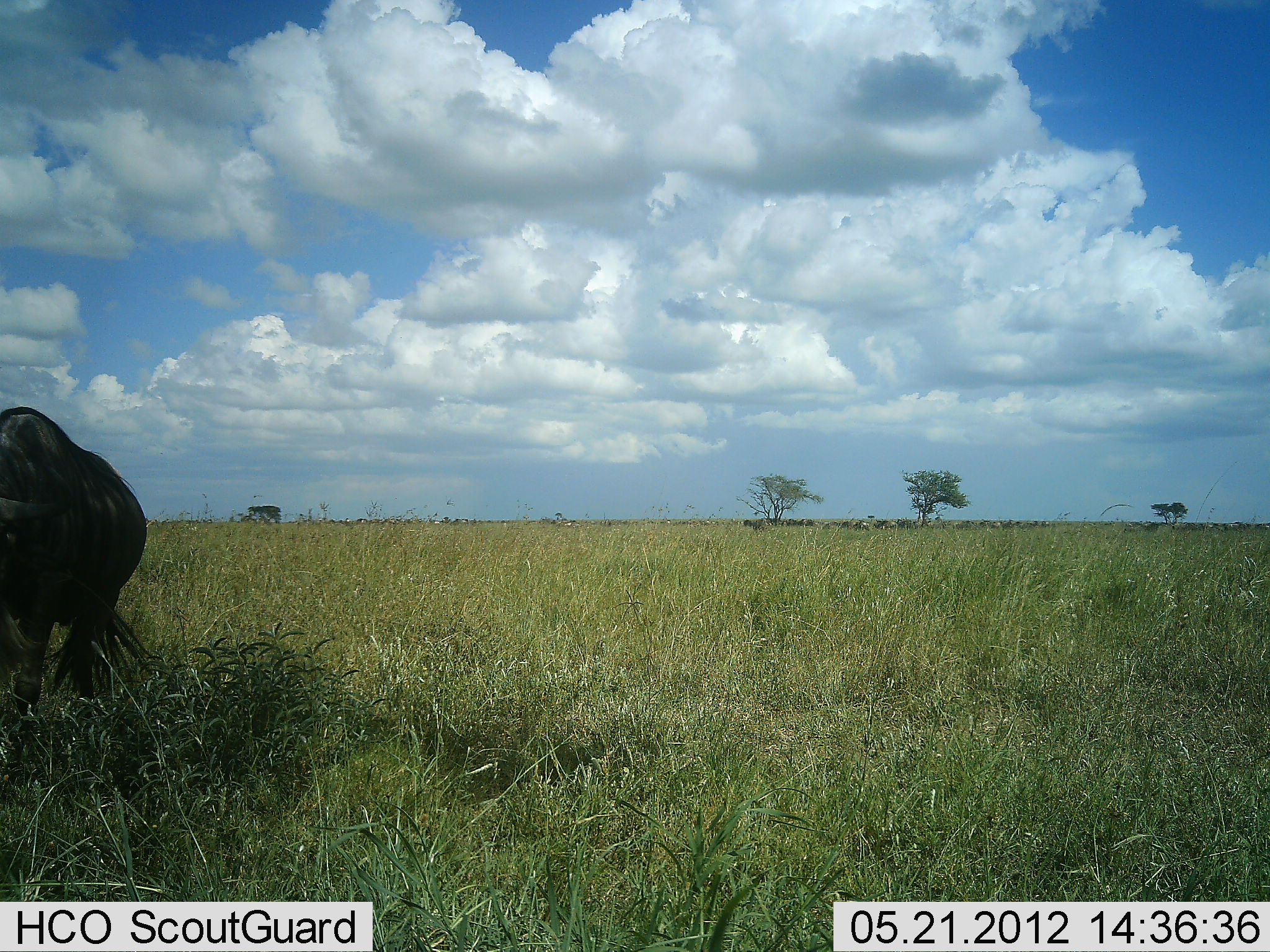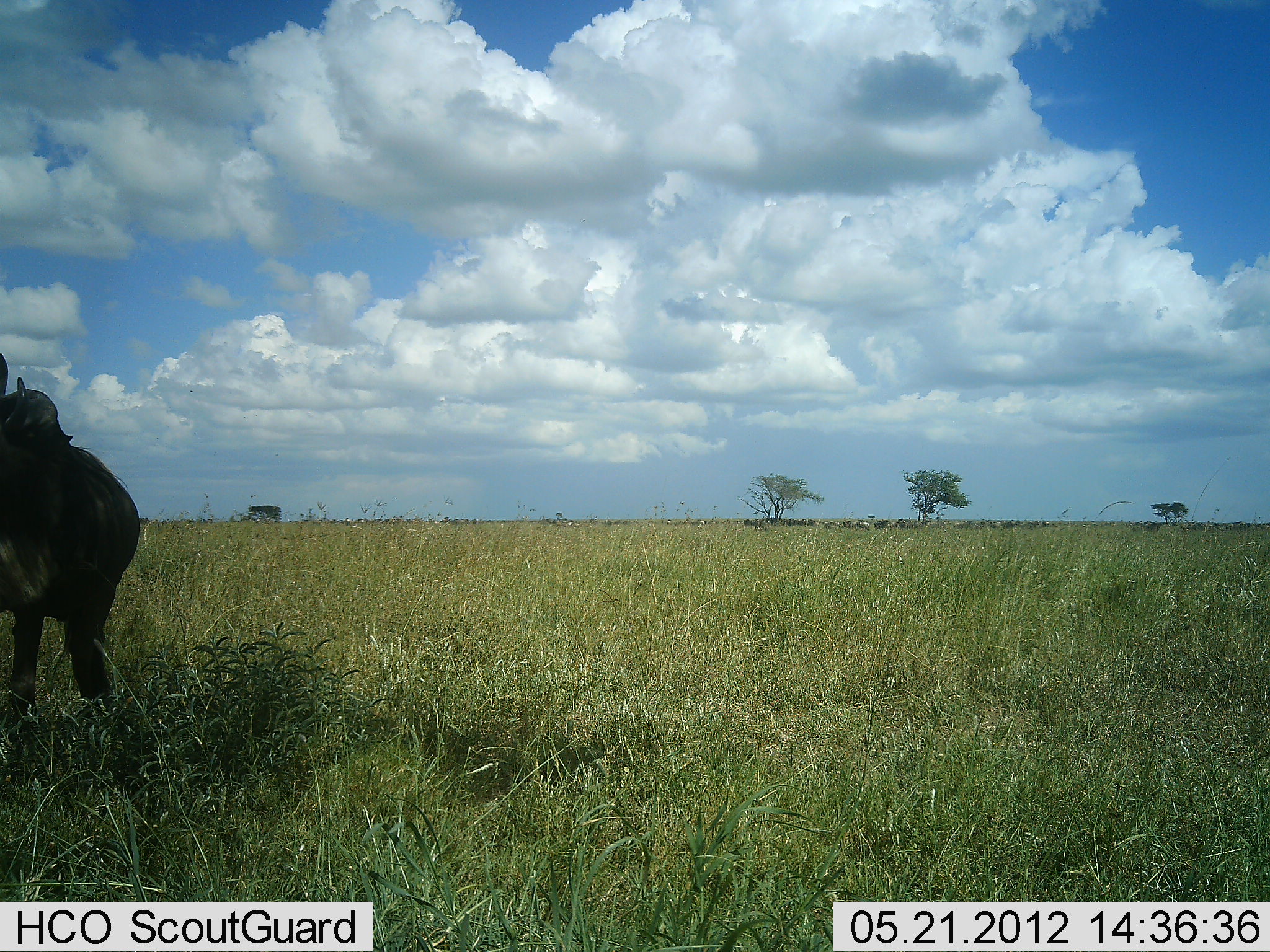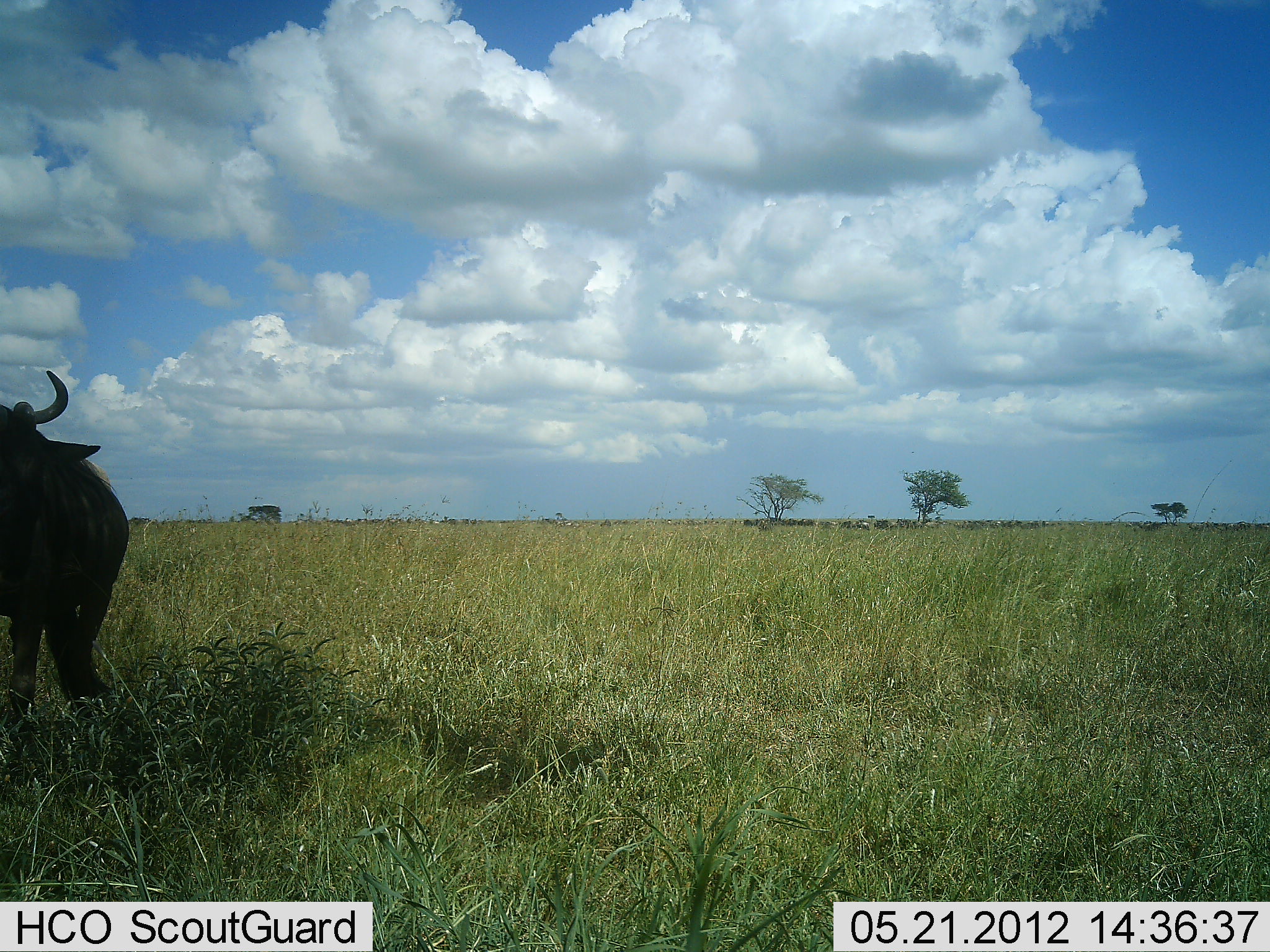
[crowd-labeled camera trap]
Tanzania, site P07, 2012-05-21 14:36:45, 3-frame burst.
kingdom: Animalia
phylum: Chordata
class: Mammalia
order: Artiodactyla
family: Bovidae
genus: Connochaetes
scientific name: Connochaetes taurinus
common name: blue wildebeest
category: wildebeest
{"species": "wildebeest (blue wildebeest) (Connochaetes taurinus)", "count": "1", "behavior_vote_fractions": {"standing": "77%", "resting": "8%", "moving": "8%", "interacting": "8%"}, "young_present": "0%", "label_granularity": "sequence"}